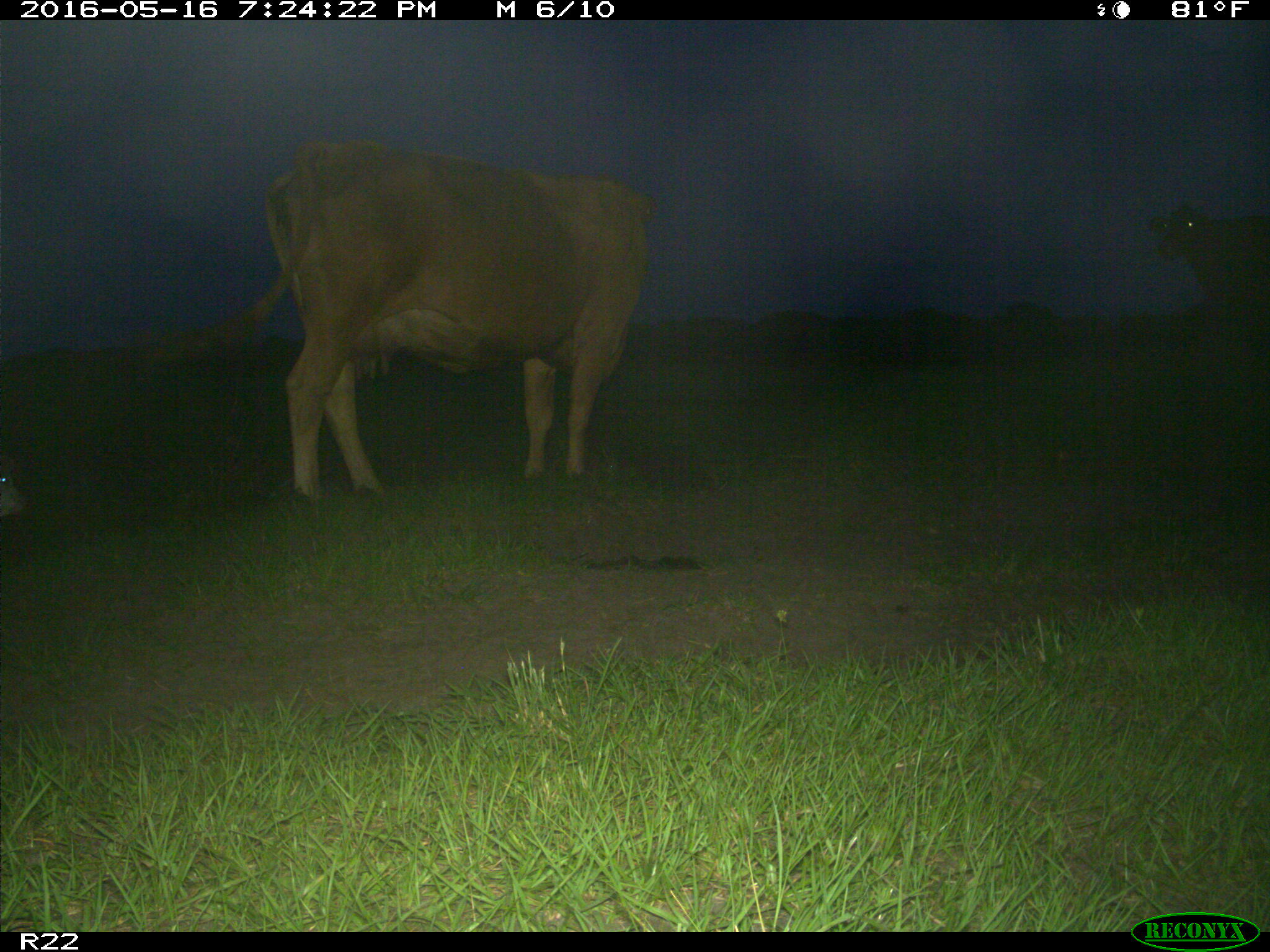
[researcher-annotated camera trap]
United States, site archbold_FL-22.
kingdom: Animalia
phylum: Chordata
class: Mammalia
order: Artiodactyla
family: Bovidae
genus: Bos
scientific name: Bos taurus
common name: domestic cow